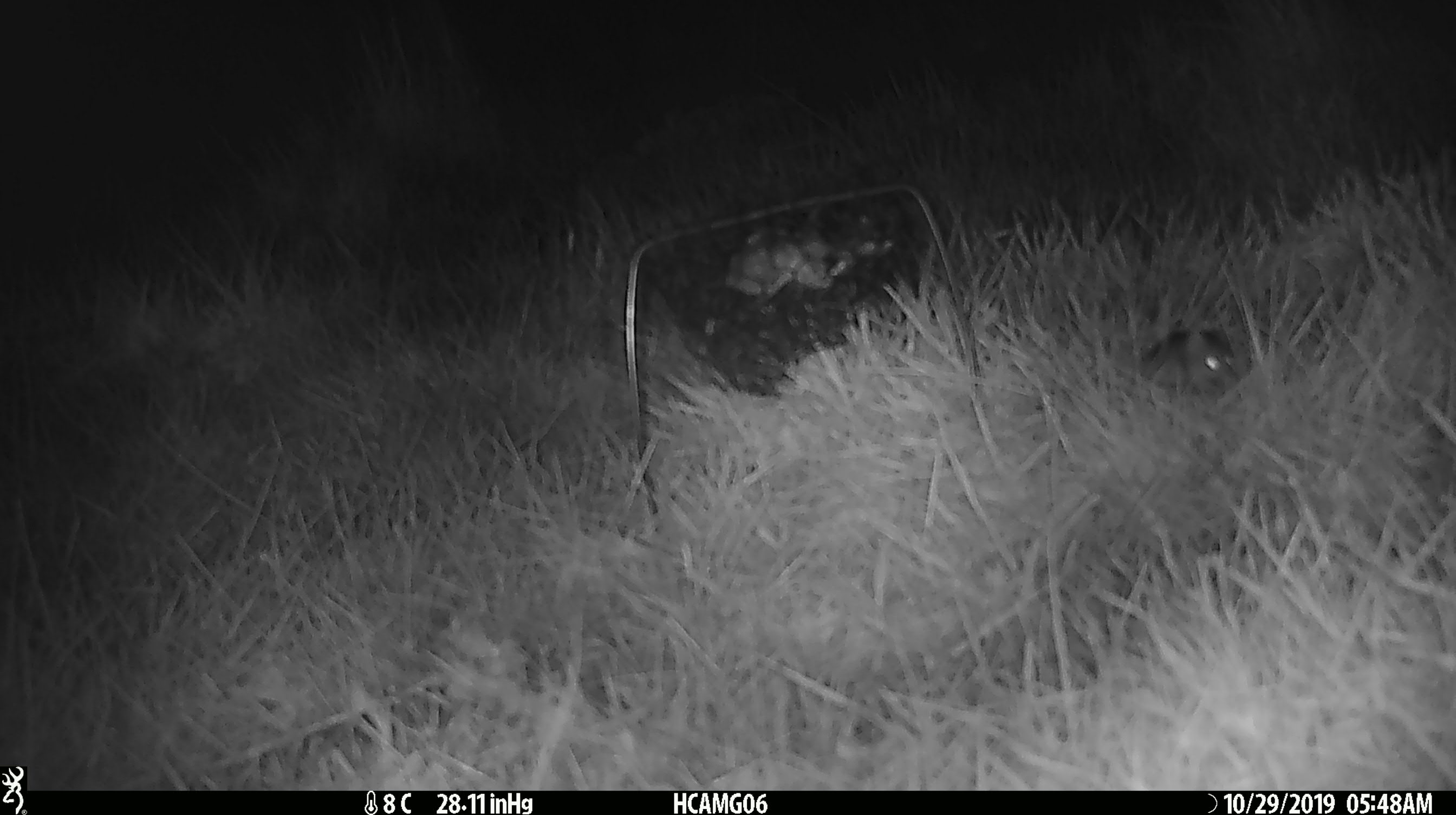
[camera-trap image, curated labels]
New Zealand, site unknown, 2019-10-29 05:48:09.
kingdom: Animalia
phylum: Chordata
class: Mammalia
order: Rodentia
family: Muridae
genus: Mus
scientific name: Mus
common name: mouse